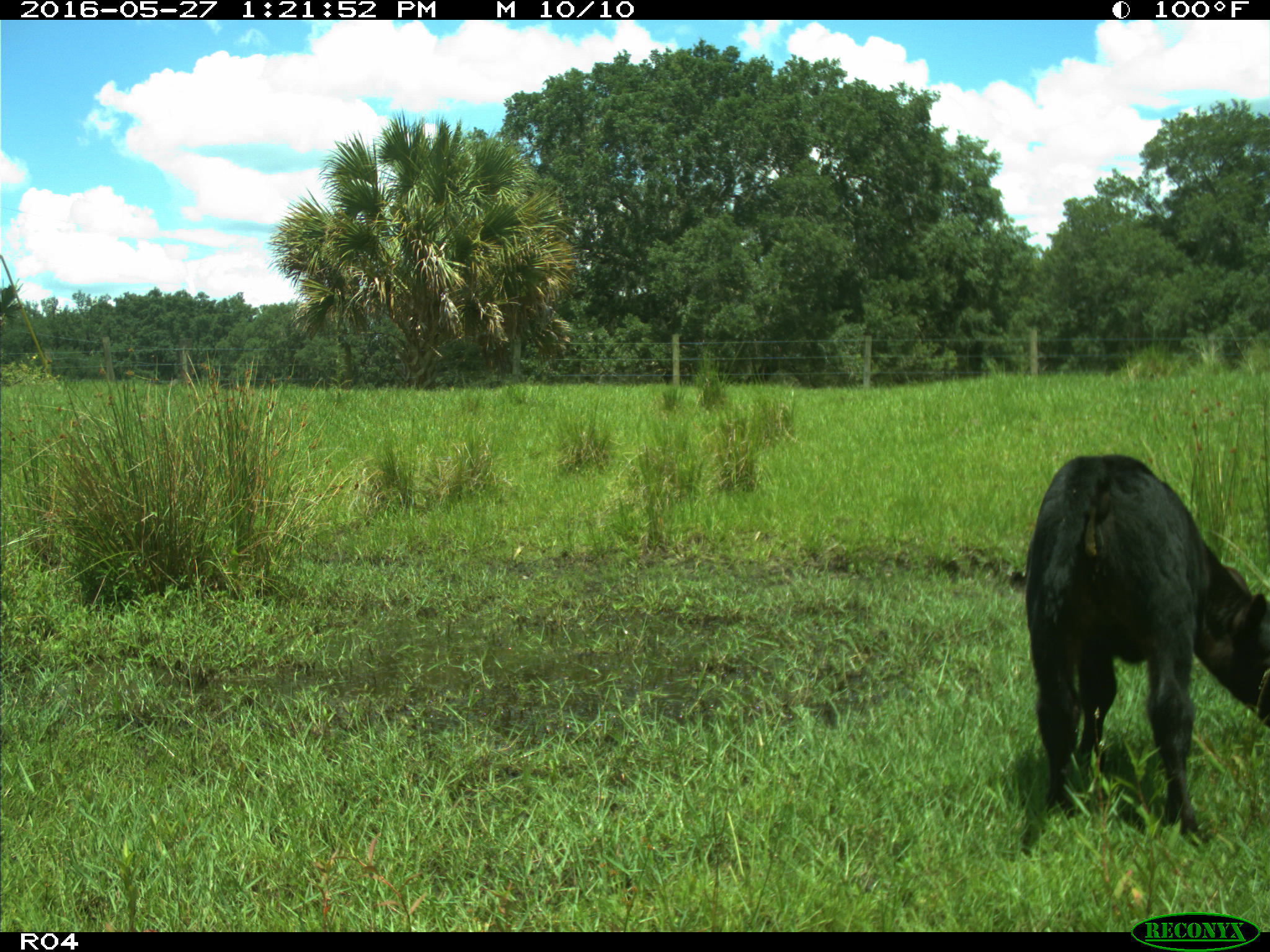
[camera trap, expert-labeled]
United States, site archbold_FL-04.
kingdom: Animalia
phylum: Chordata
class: Mammalia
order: Artiodactyla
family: Bovidae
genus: Bos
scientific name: Bos taurus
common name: domestic cow